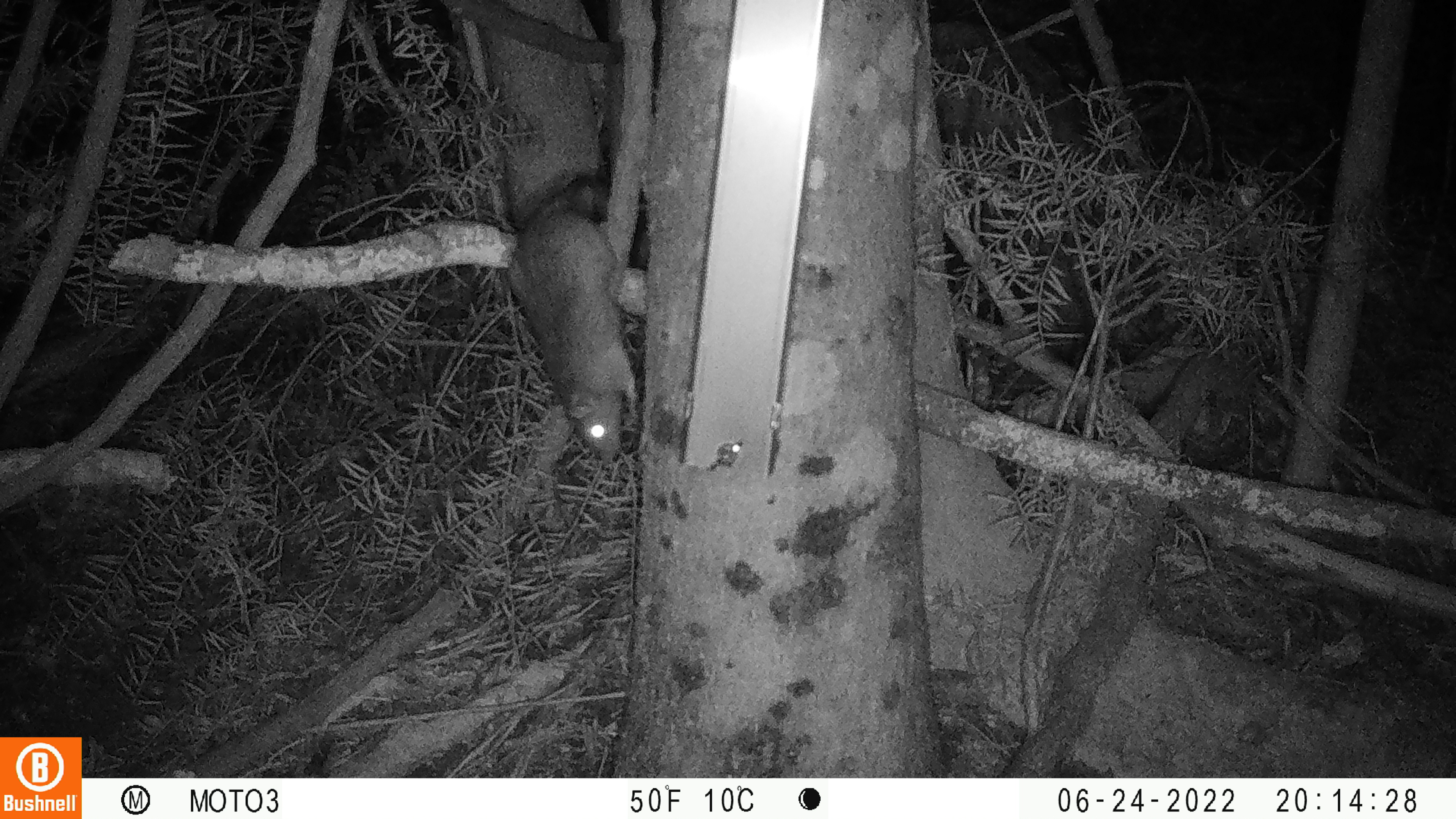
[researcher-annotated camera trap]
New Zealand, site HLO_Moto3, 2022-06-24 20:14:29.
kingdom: Animalia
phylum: Chordata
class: Mammalia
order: Rodentia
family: Muridae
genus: Rattus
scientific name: Rattus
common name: rat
Rat (Rattus).